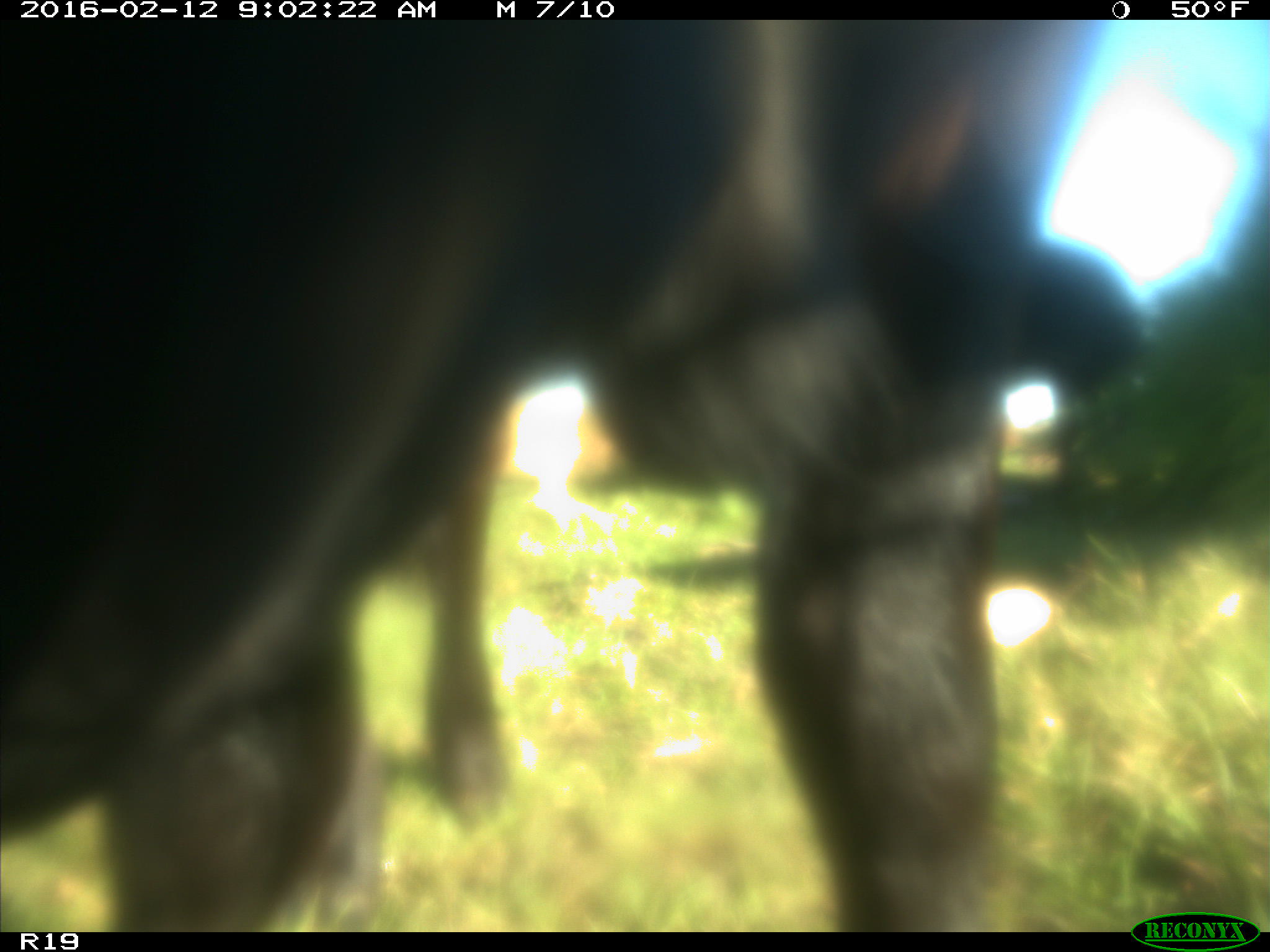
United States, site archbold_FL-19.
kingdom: Animalia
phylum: Chordata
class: Mammalia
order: Artiodactyla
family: Bovidae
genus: Bos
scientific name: Bos taurus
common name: domestic cow